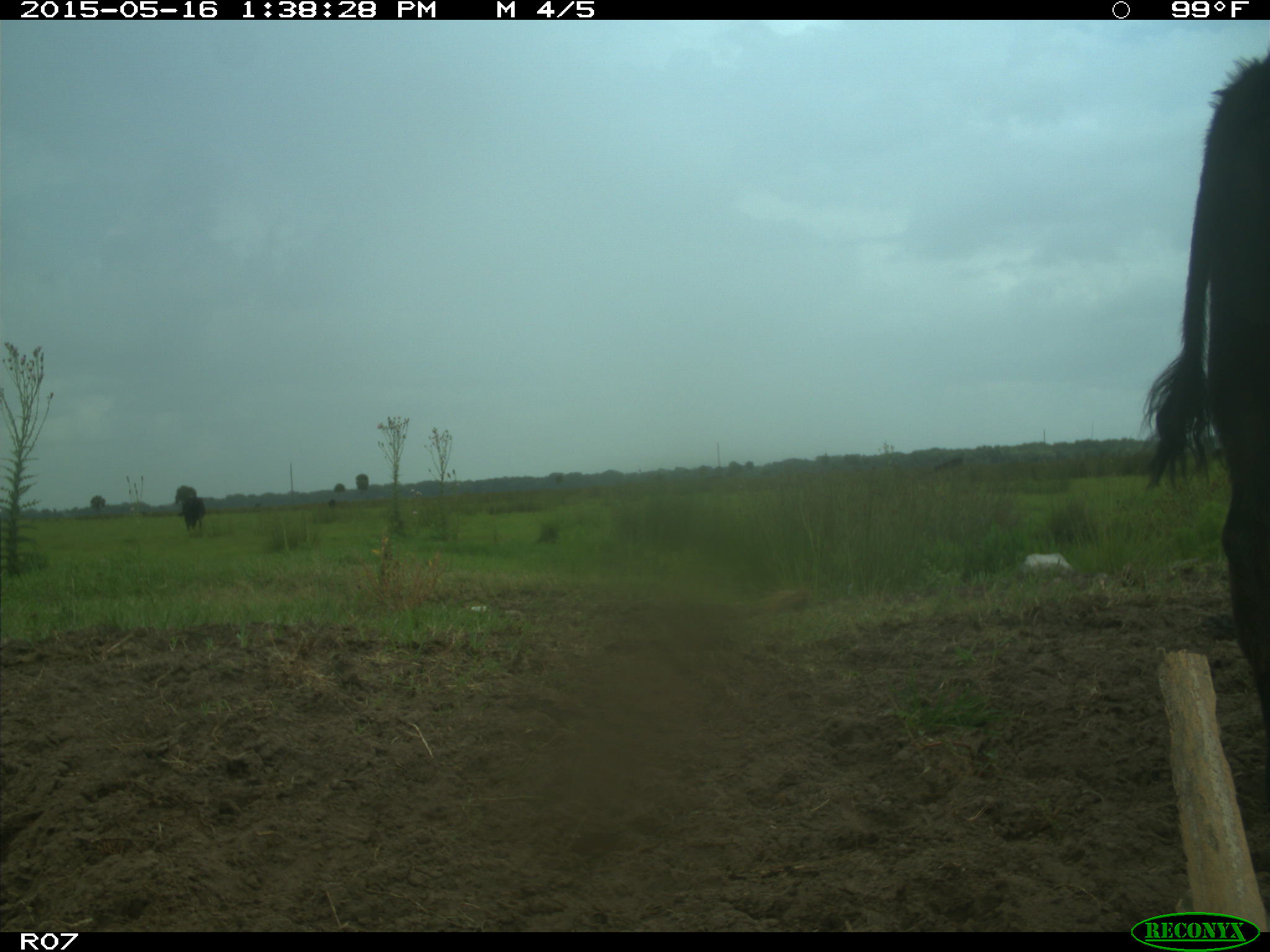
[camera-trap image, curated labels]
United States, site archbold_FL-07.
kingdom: Animalia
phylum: Chordata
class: Mammalia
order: Artiodactyla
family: Bovidae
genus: Bos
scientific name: Bos taurus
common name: domestic cow